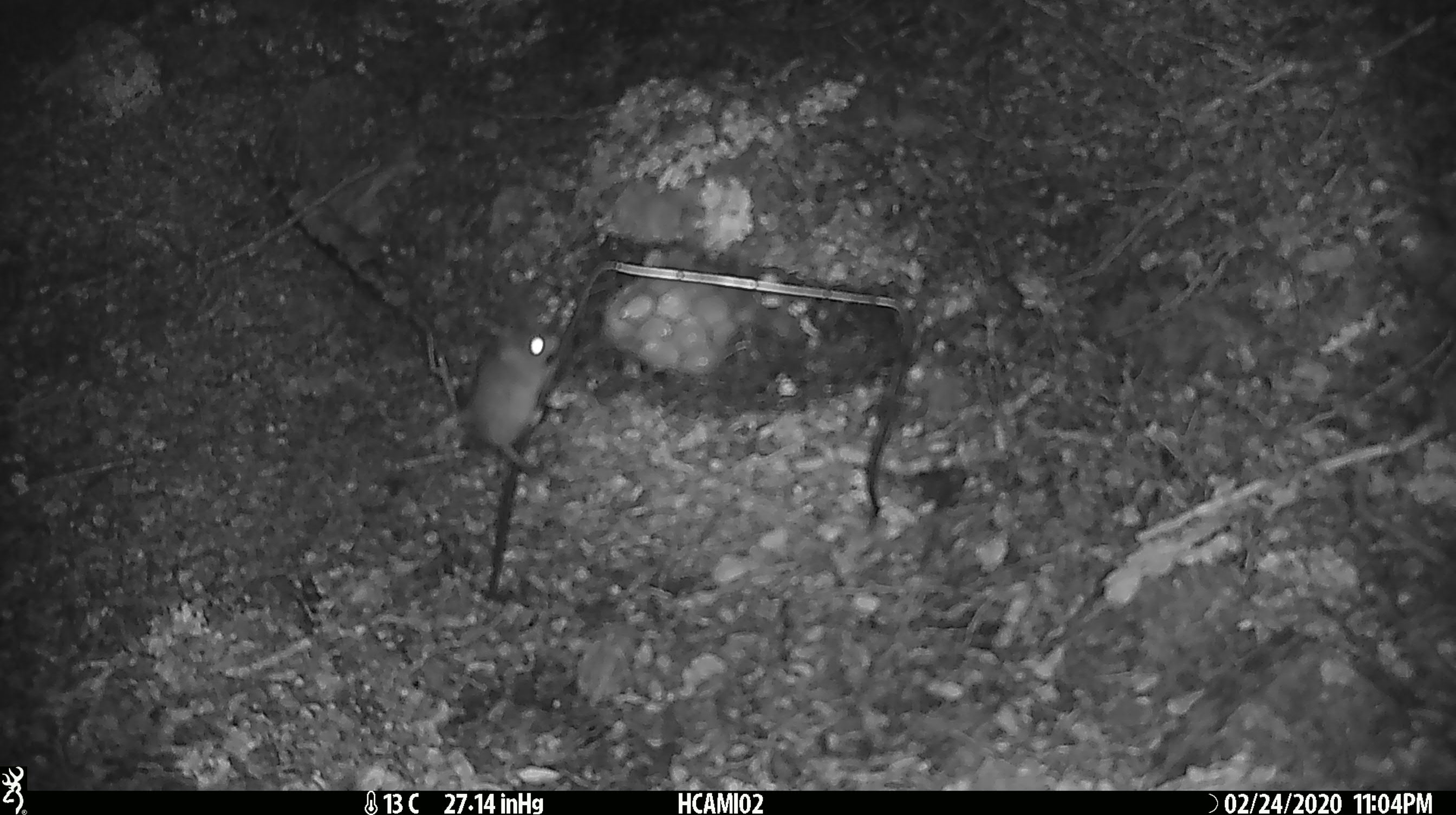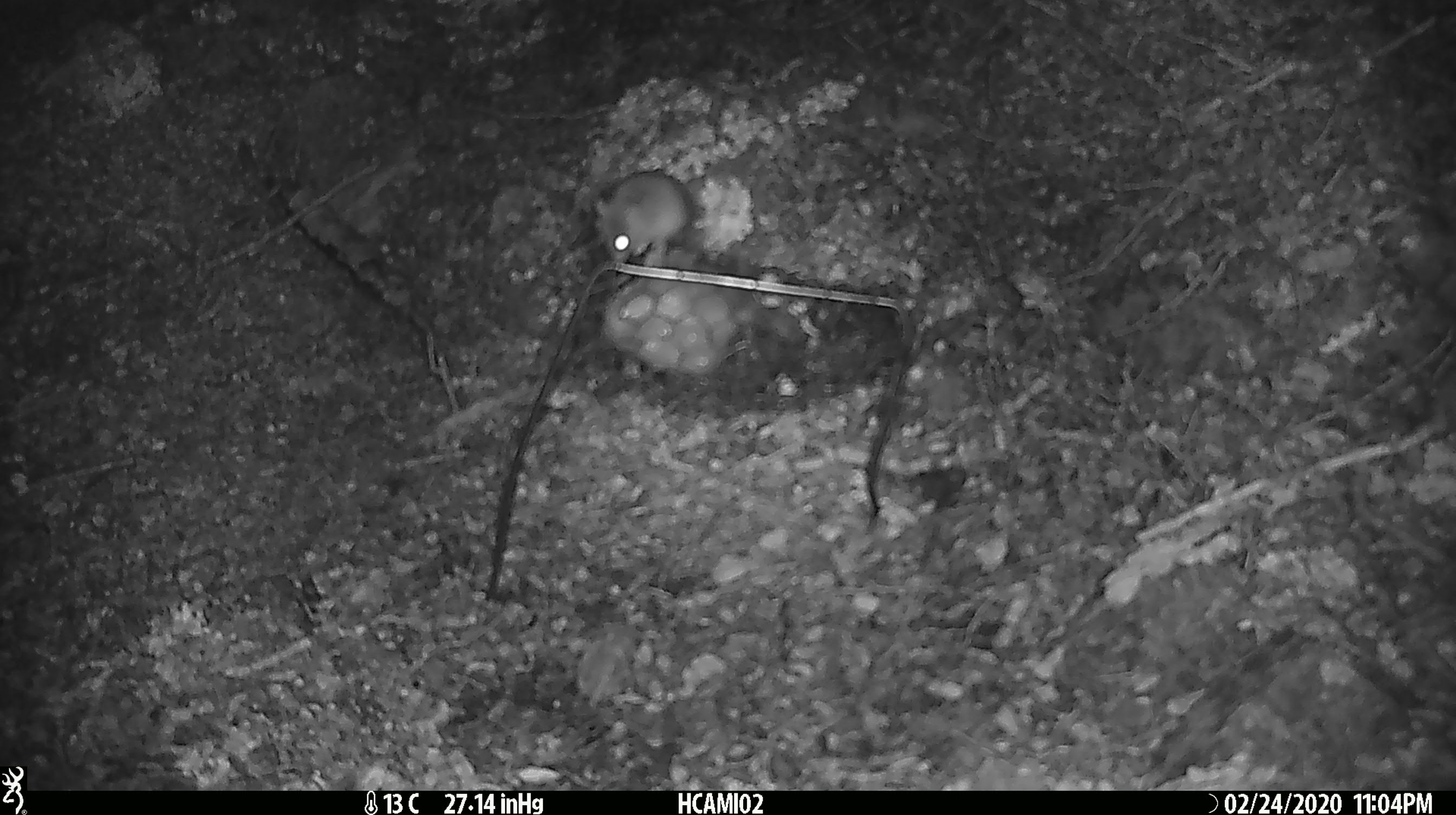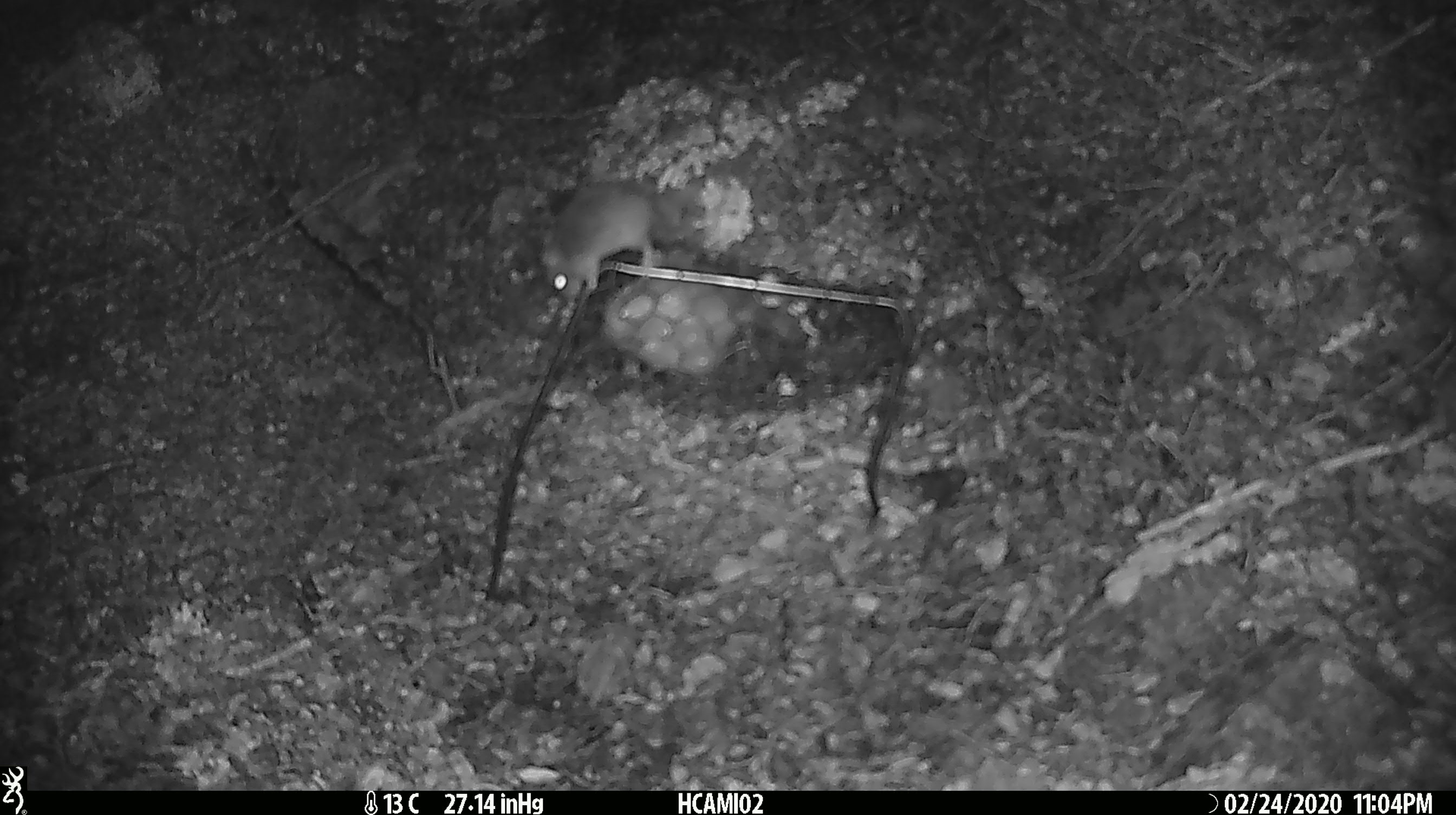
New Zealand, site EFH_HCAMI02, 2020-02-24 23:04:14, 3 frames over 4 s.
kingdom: Animalia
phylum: Chordata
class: Mammalia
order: Rodentia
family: Muridae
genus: Mus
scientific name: Mus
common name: mouse